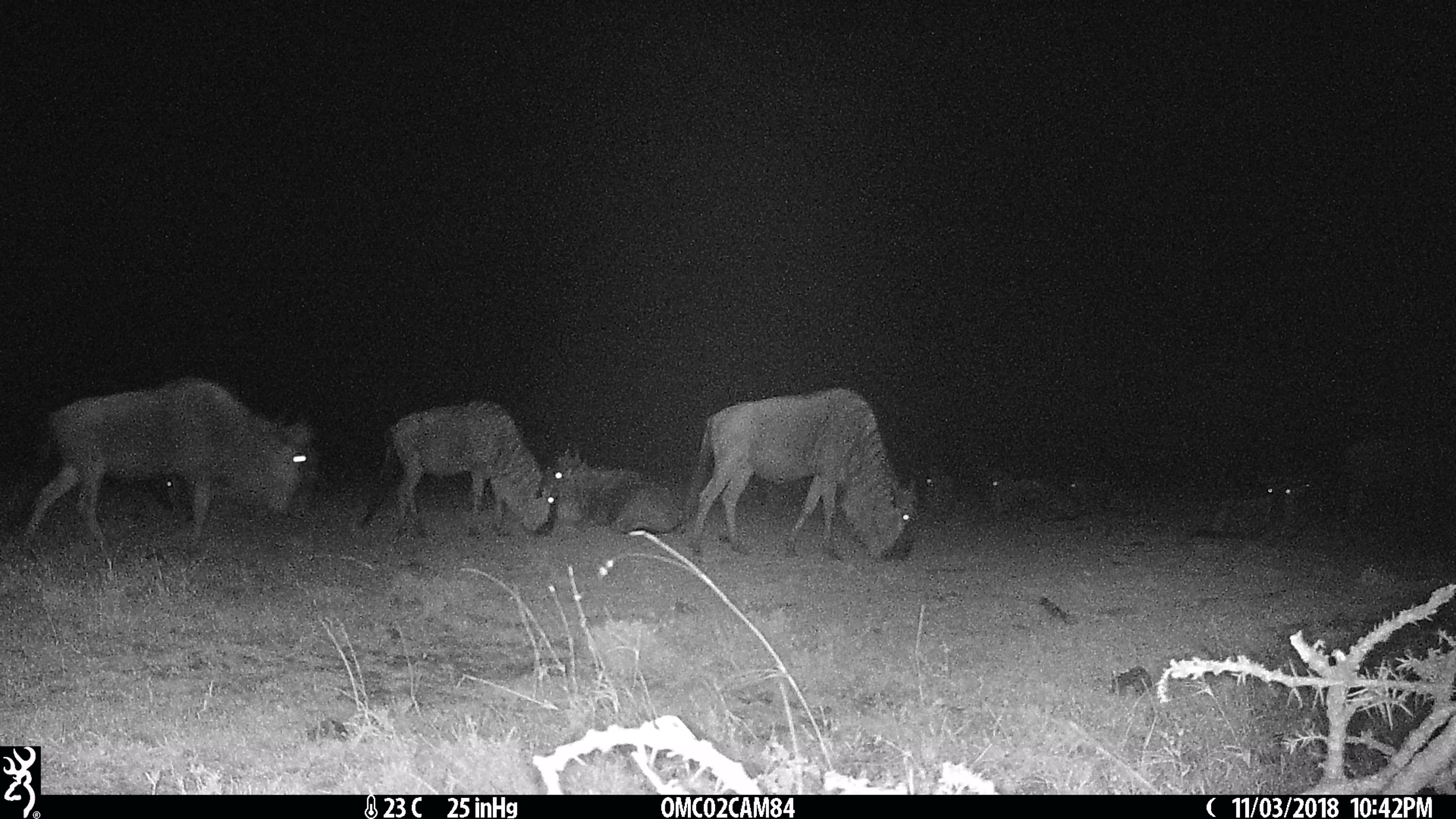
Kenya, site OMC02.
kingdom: Animalia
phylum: Chordata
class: Mammalia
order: Artiodactyla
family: Bovidae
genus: Connochaetes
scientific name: Connochaetes taurinus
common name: blue wildebeest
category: wildebeest